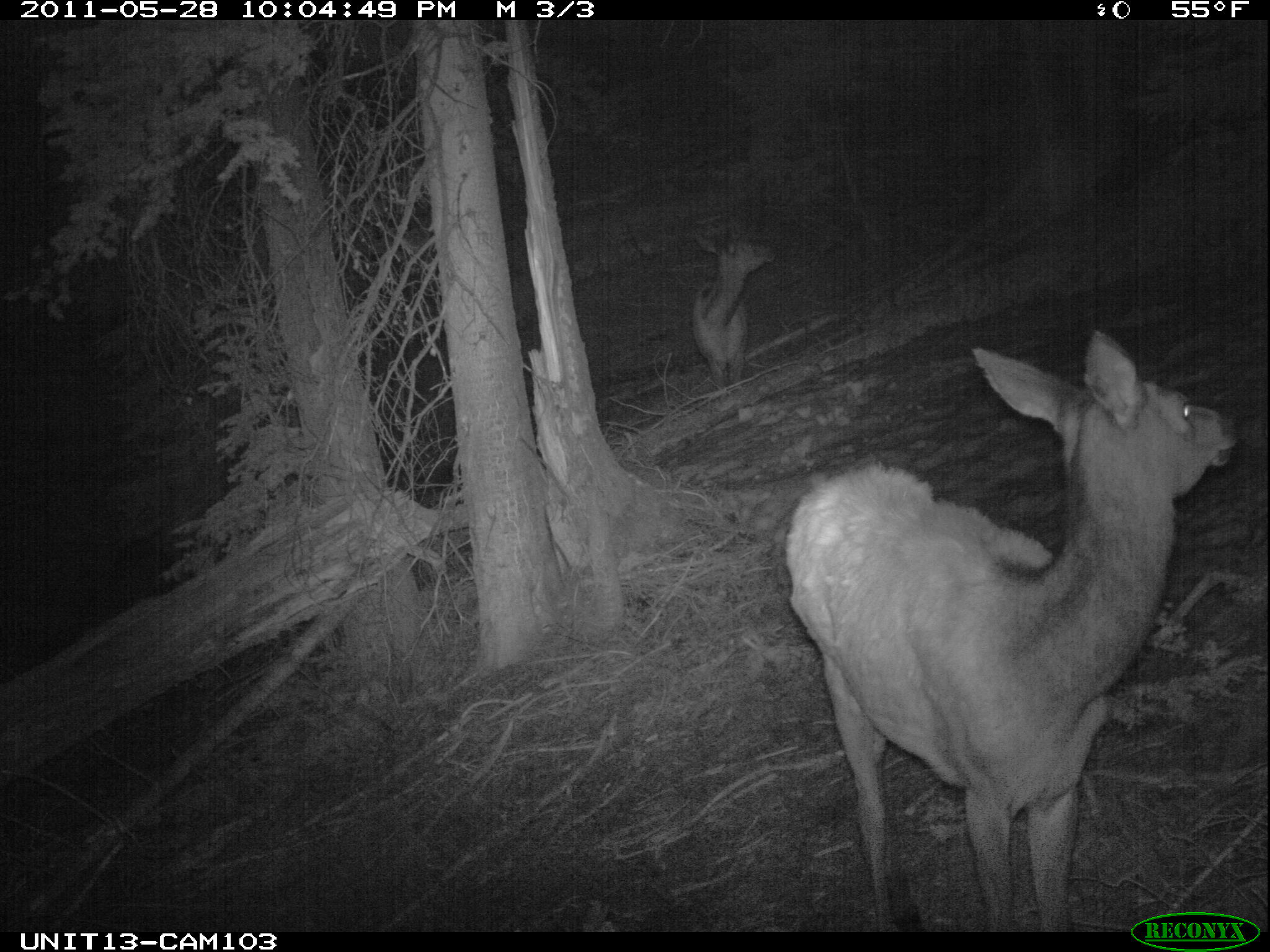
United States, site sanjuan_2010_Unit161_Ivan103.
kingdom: Animalia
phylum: Chordata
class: Mammalia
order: Artiodactyla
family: Cervidae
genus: Cervus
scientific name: Cervus elaphus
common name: red deer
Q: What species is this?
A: Cervus elaphus (red deer).